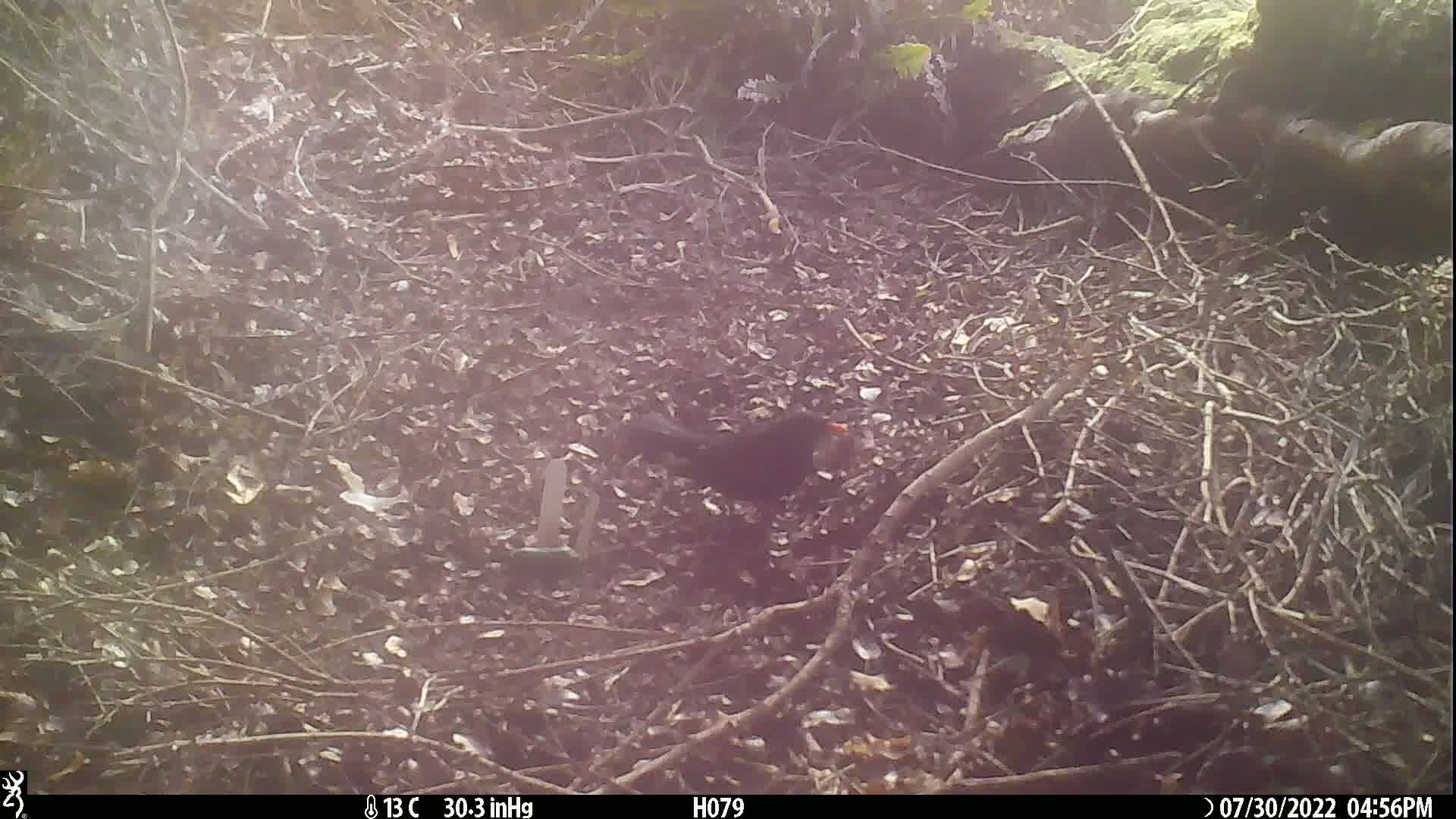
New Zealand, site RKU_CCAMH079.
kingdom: Animalia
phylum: Chordata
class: Aves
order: Passeriformes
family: Turdidae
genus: Turdus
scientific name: Turdus merula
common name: eurasian blackbird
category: blackbird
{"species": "blackbird (eurasian blackbird) (Turdus merula)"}